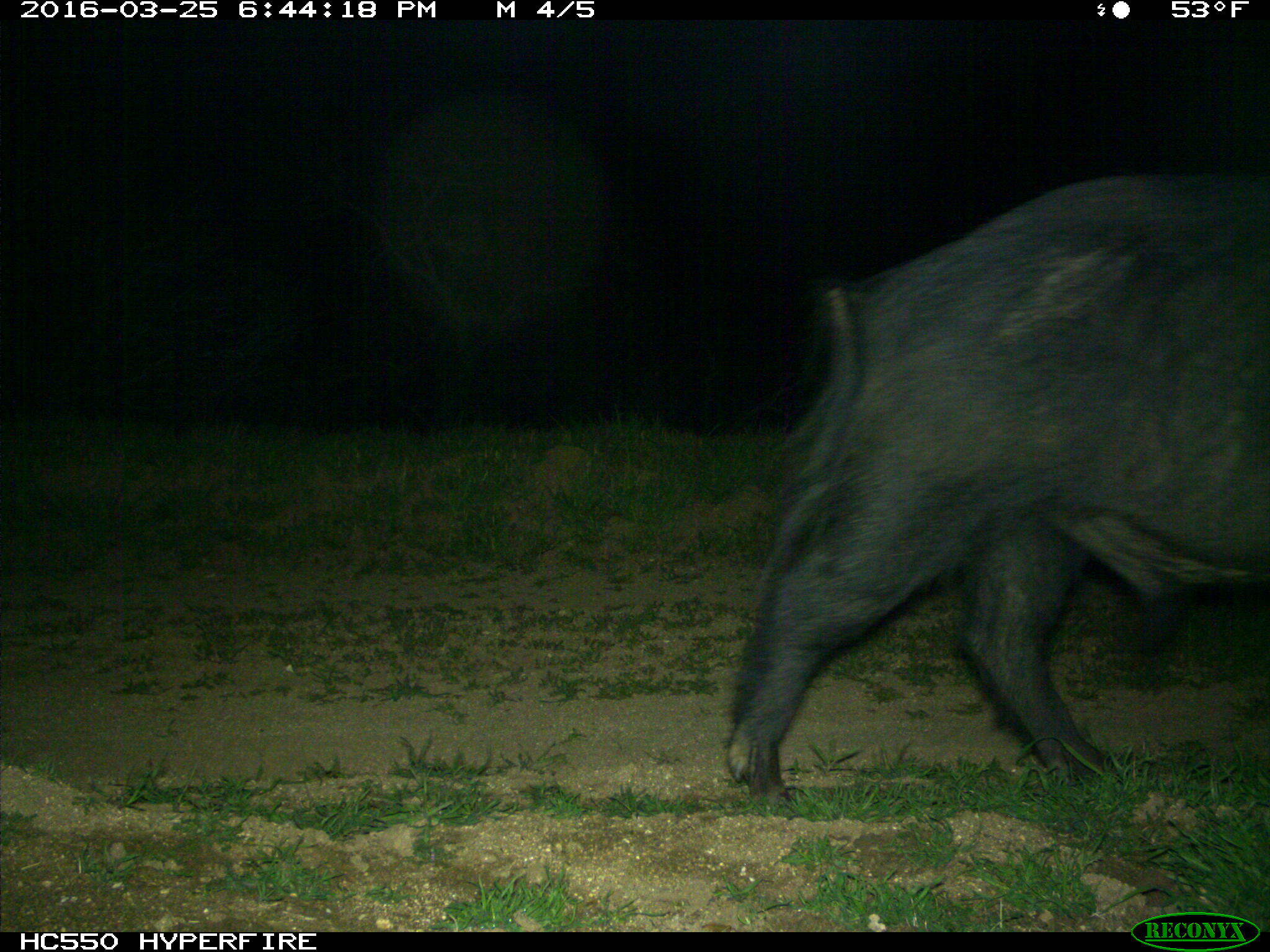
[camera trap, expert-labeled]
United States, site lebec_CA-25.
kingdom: Animalia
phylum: Chordata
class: Mammalia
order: Artiodactyla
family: Suidae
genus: Sus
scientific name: Sus scrofa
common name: wild boar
Sus scrofa (wild boar).